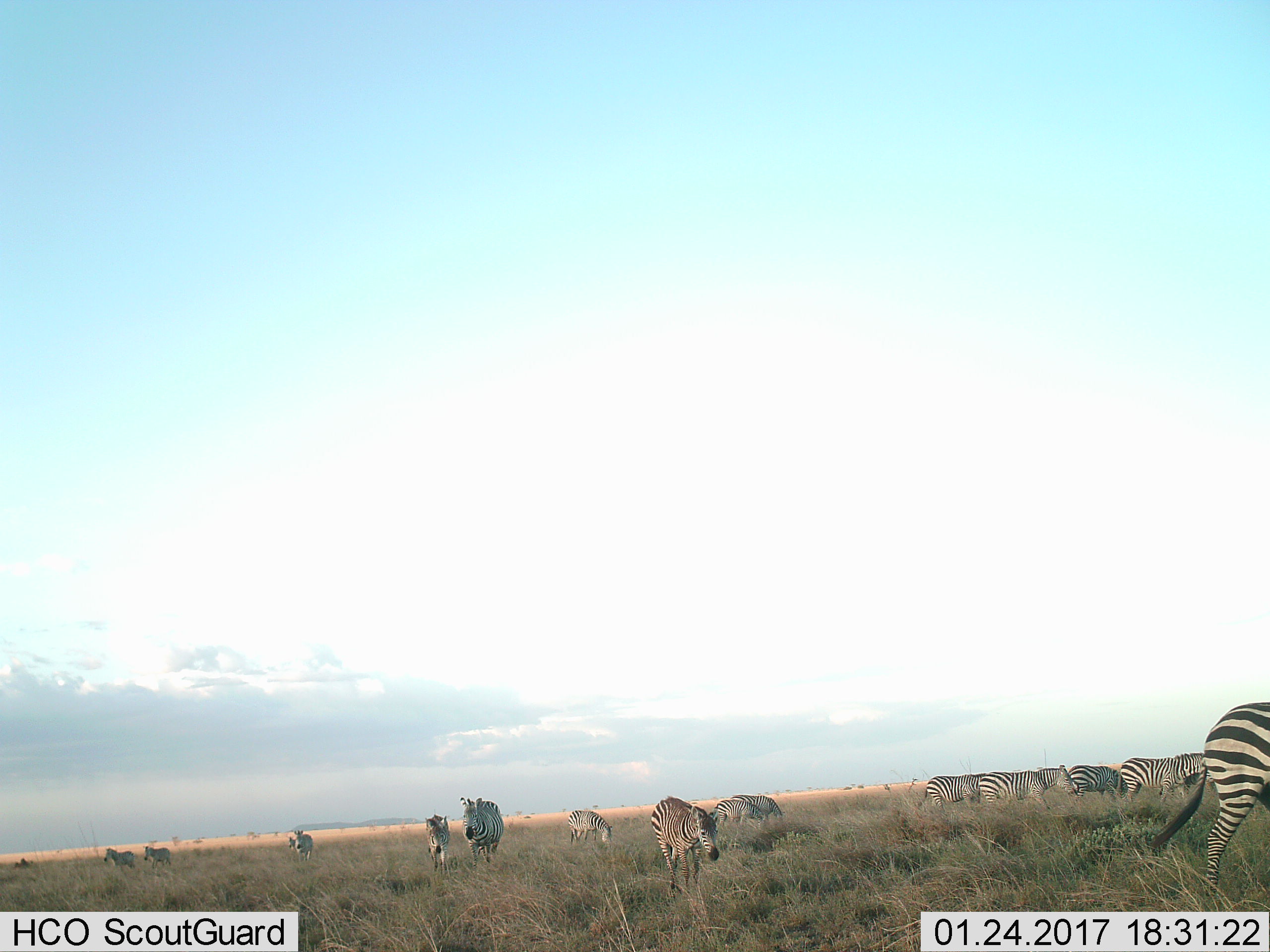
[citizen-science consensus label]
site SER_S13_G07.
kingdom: Animalia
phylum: Chordata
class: Mammalia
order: Perissodactyla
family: Equidae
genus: Equus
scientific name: Equus quagga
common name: plains zebra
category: zebraplains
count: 11-50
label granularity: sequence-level